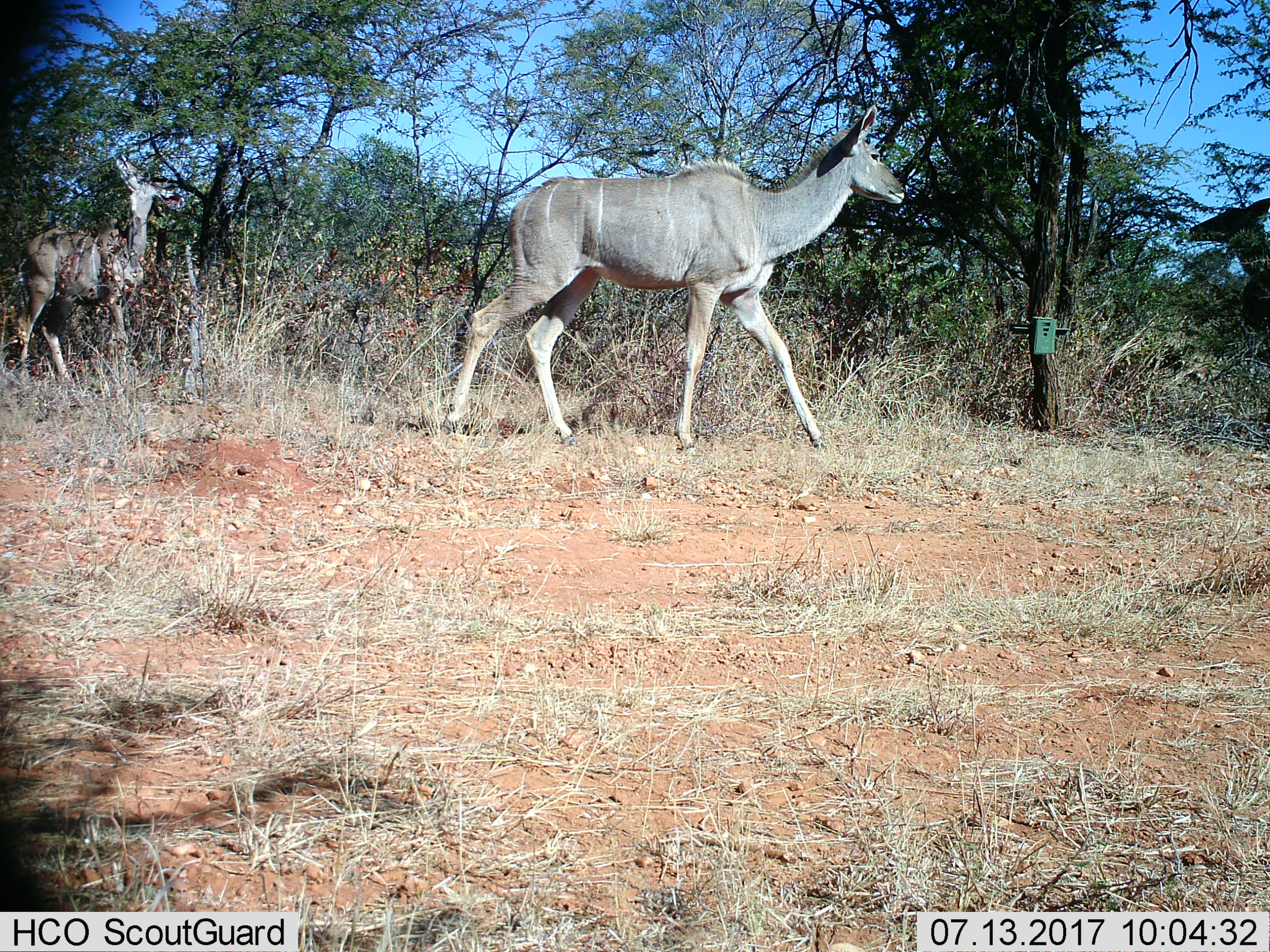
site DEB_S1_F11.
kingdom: Animalia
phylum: Chordata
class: Mammalia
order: Artiodactyla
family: Bovidae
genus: Tragelaphus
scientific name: Tragelaphus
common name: kudu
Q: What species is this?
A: Kudu (Tragelaphus).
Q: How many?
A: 2.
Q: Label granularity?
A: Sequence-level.